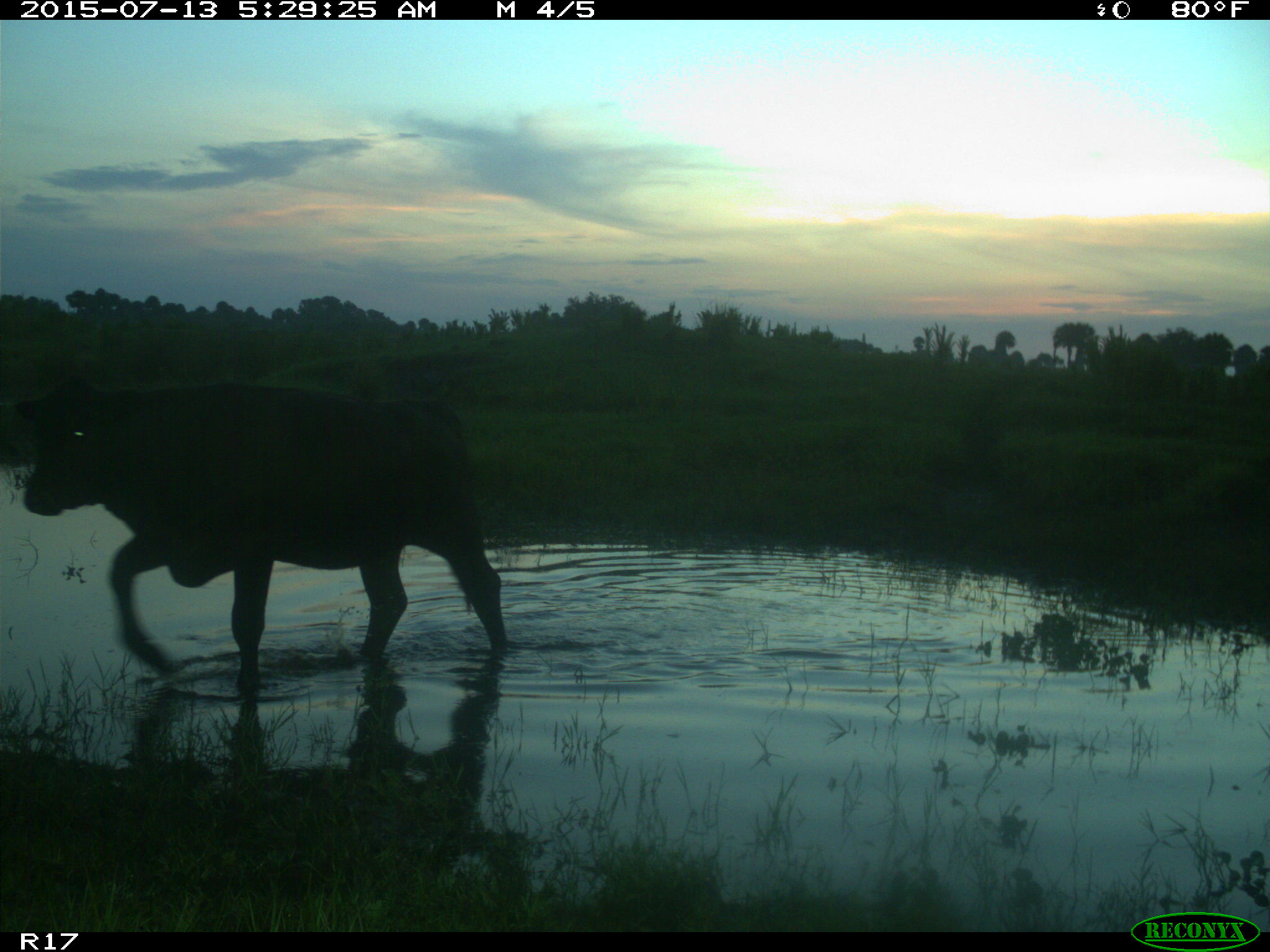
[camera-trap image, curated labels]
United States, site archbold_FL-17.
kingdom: Animalia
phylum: Chordata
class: Mammalia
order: Artiodactyla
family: Bovidae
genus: Bos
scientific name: Bos taurus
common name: domestic cow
Bos taurus (domestic cow).